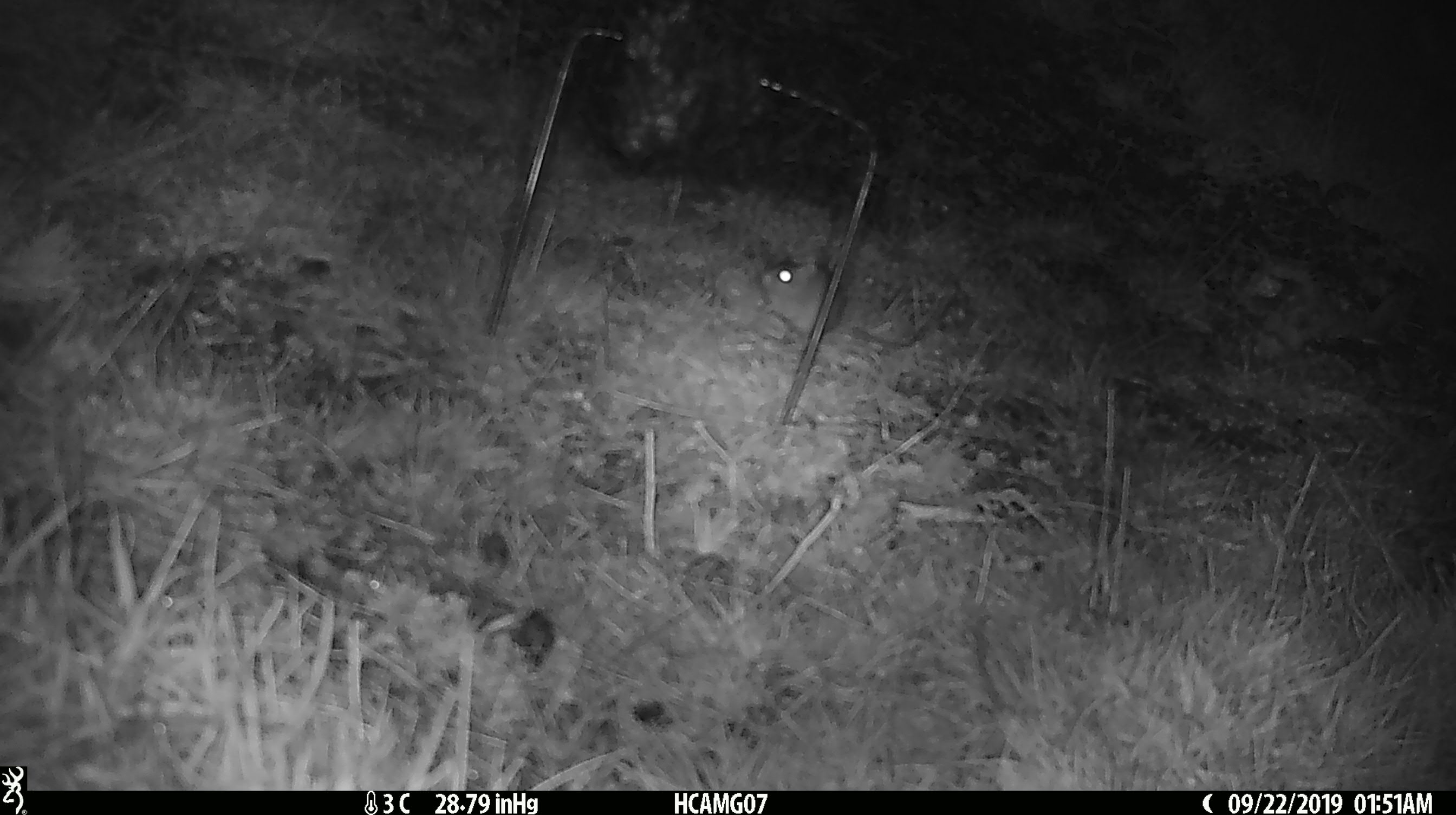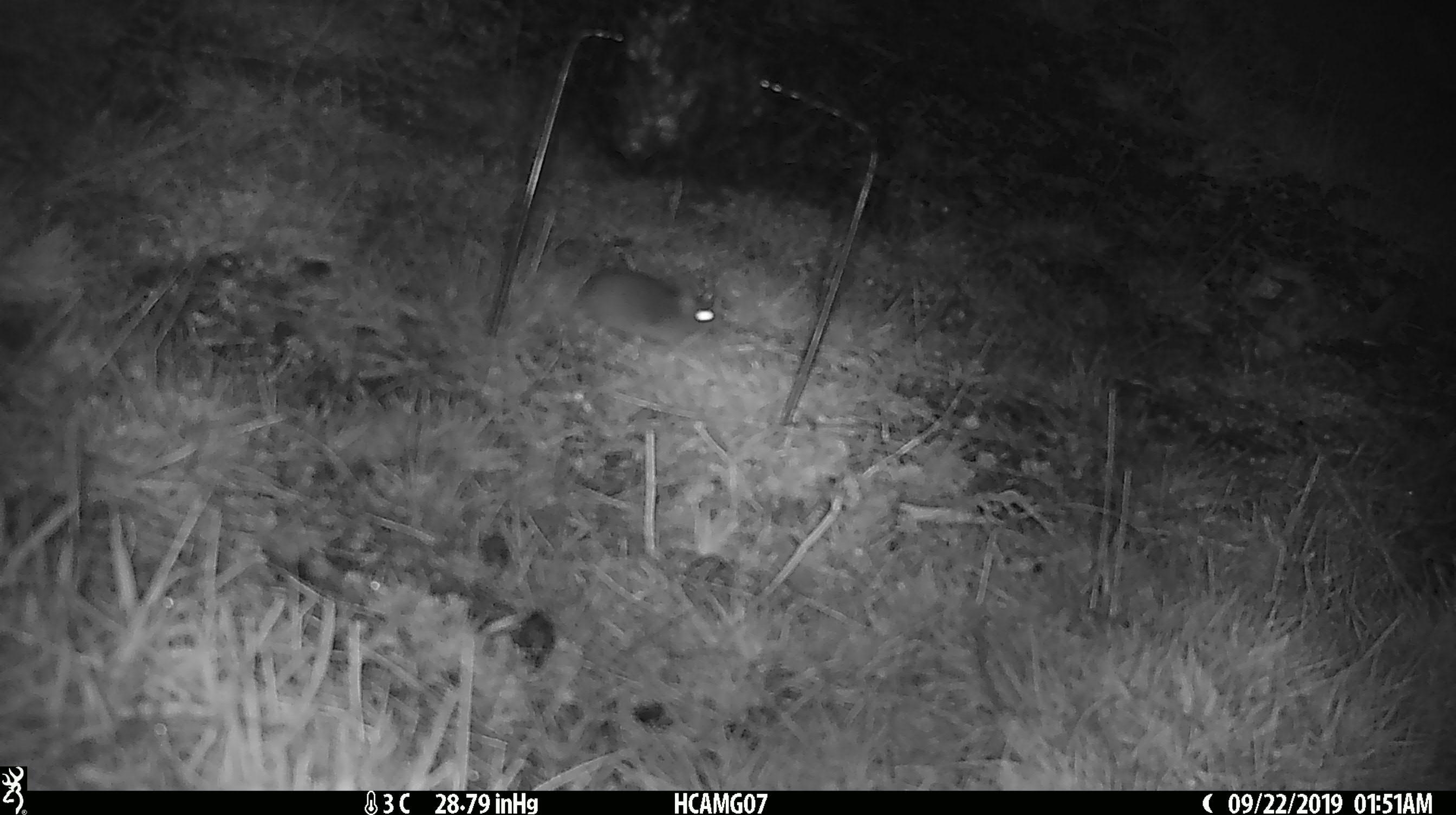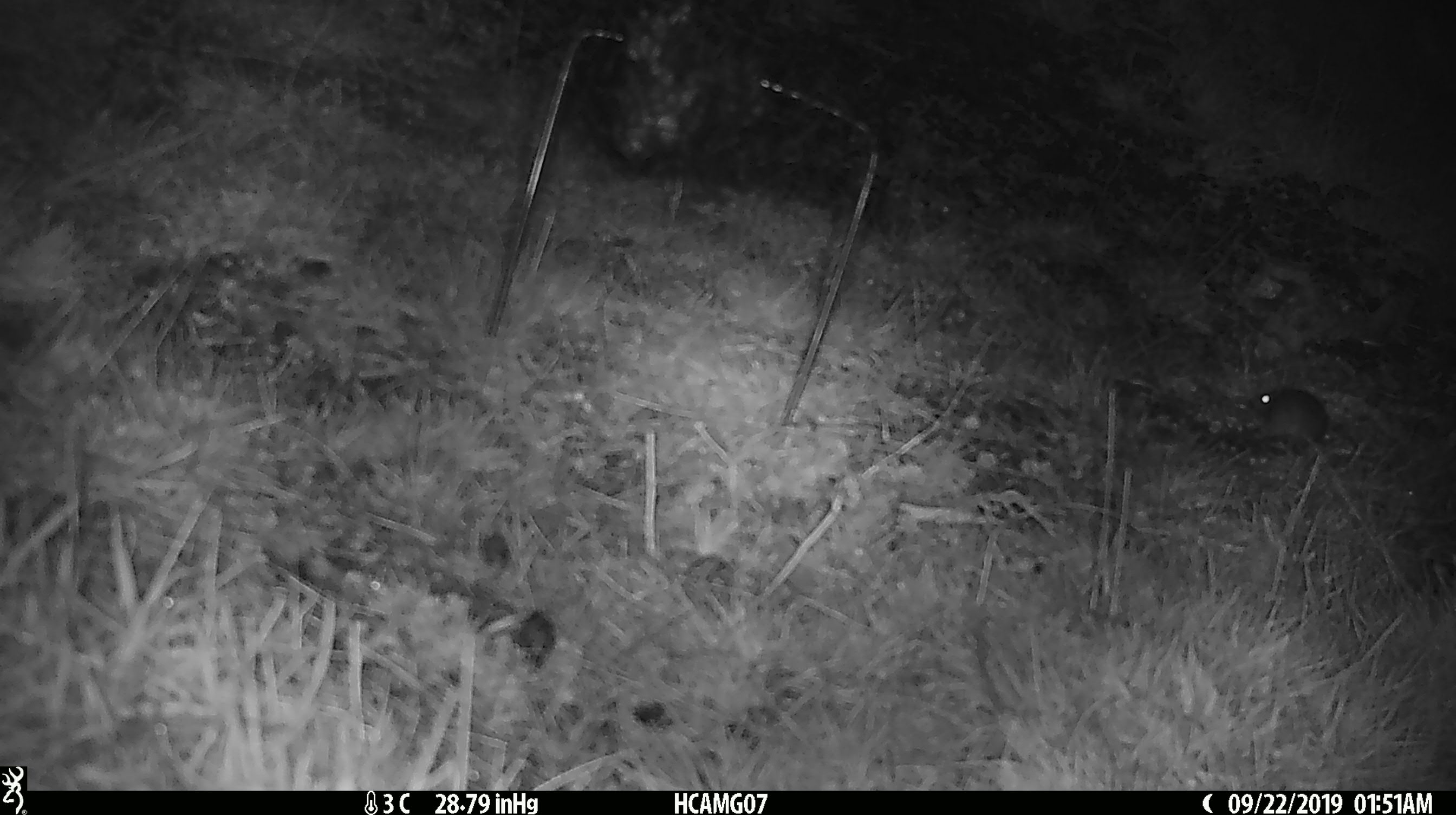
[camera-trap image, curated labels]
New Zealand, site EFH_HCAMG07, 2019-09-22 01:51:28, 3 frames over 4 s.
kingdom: Animalia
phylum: Chordata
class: Mammalia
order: Rodentia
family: Muridae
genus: Mus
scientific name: Mus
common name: mouse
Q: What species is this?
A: Mouse (Mus).